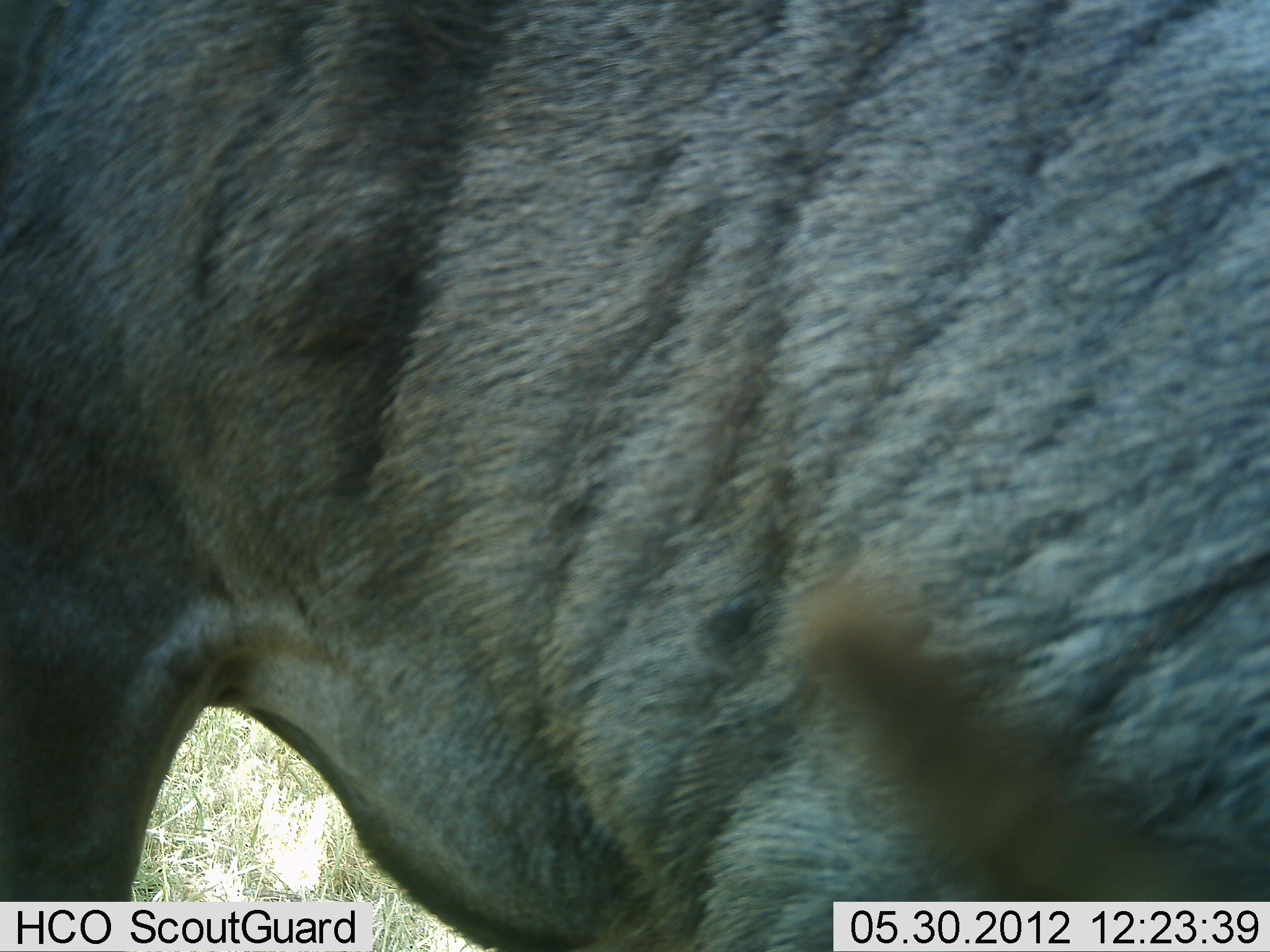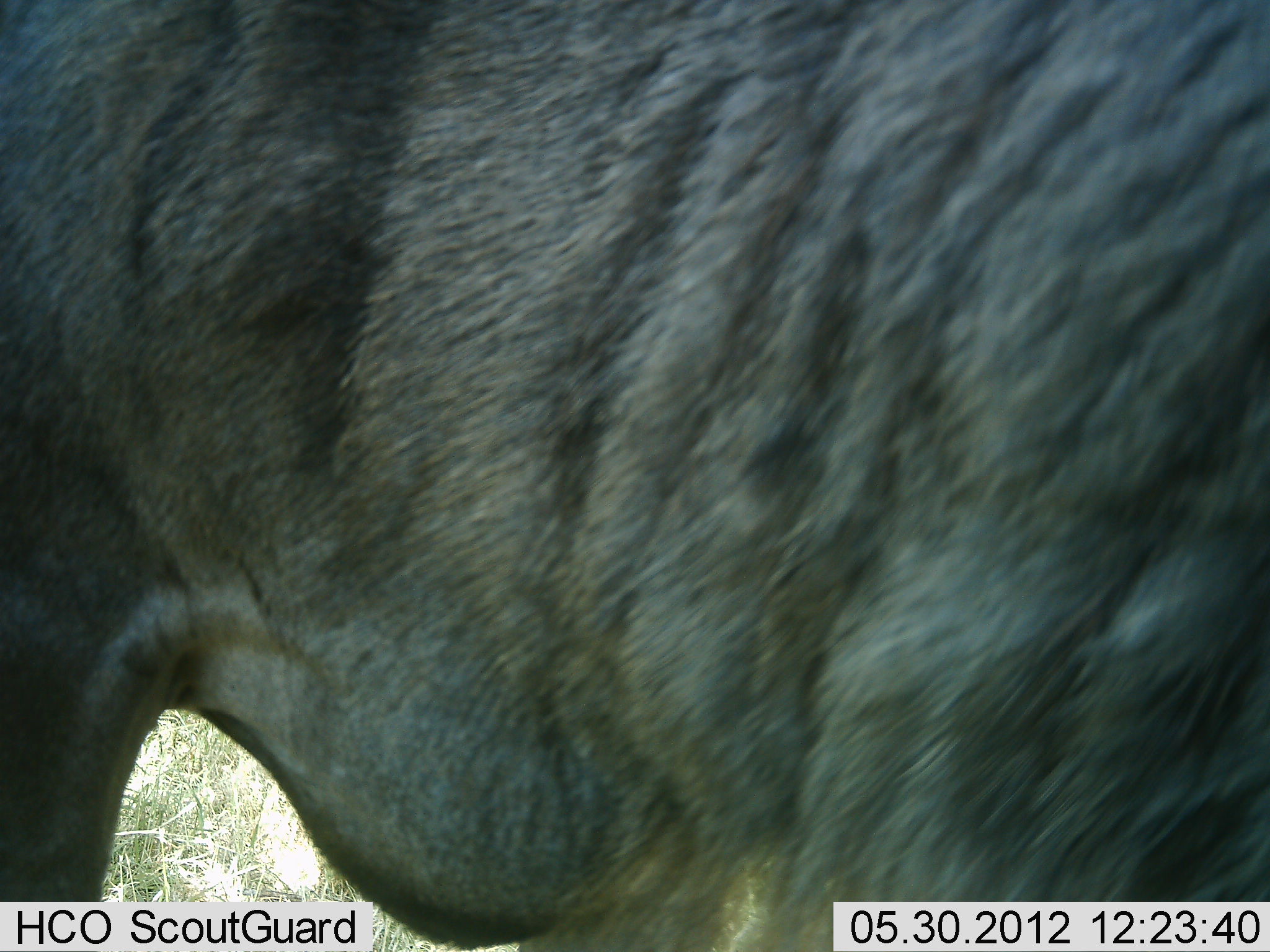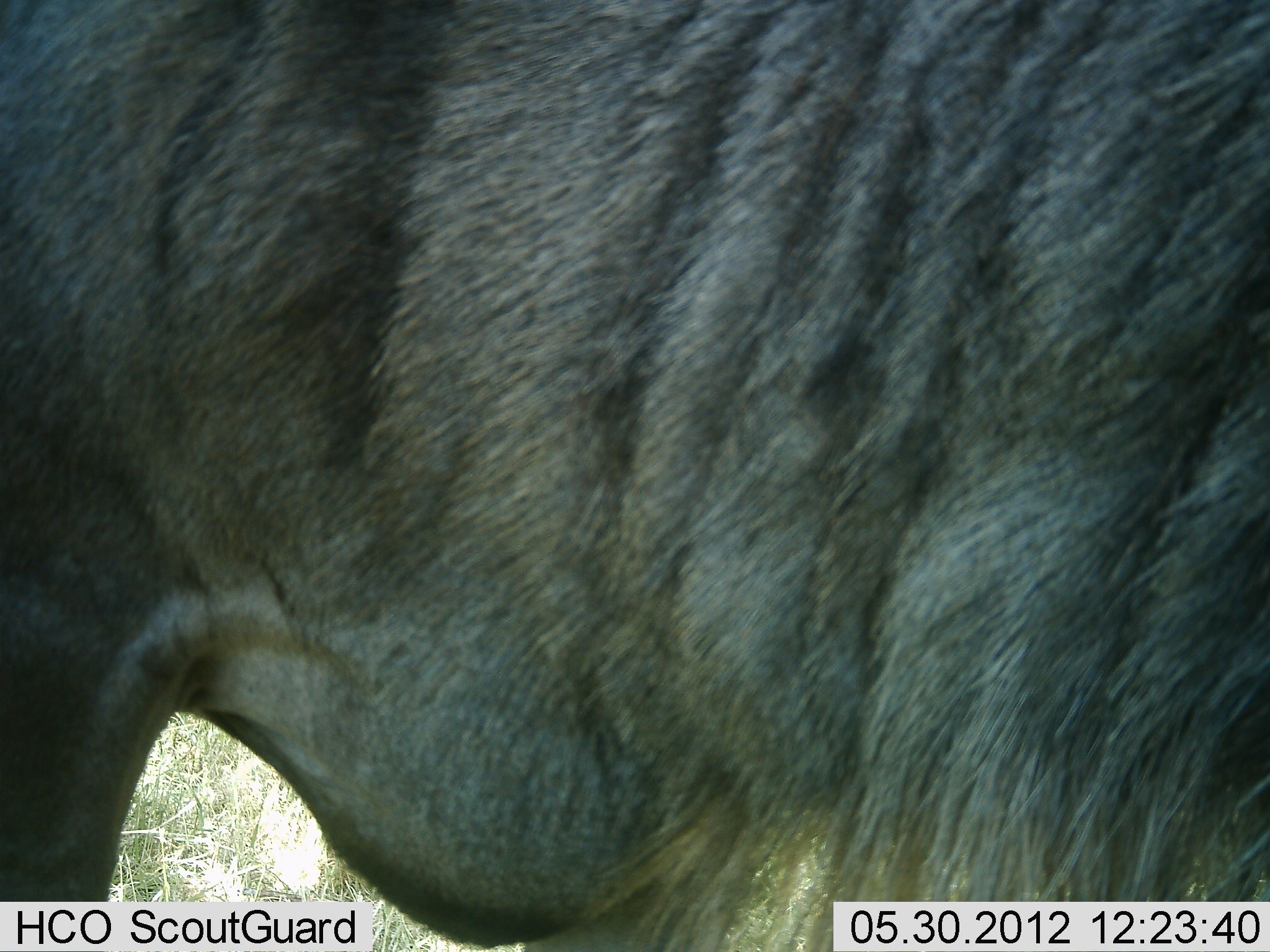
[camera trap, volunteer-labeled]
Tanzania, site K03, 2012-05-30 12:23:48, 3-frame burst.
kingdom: Animalia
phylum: Chordata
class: Mammalia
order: Artiodactyla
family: Bovidae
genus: Connochaetes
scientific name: Connochaetes taurinus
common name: blue wildebeest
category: wildebeest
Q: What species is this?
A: Wildebeest (blue wildebeest) (Connochaetes taurinus).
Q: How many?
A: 1.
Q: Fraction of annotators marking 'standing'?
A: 100%.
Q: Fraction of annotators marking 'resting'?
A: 0%.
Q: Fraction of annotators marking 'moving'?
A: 0%.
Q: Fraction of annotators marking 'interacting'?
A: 0%.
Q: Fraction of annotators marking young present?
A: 0%.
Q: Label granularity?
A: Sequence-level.